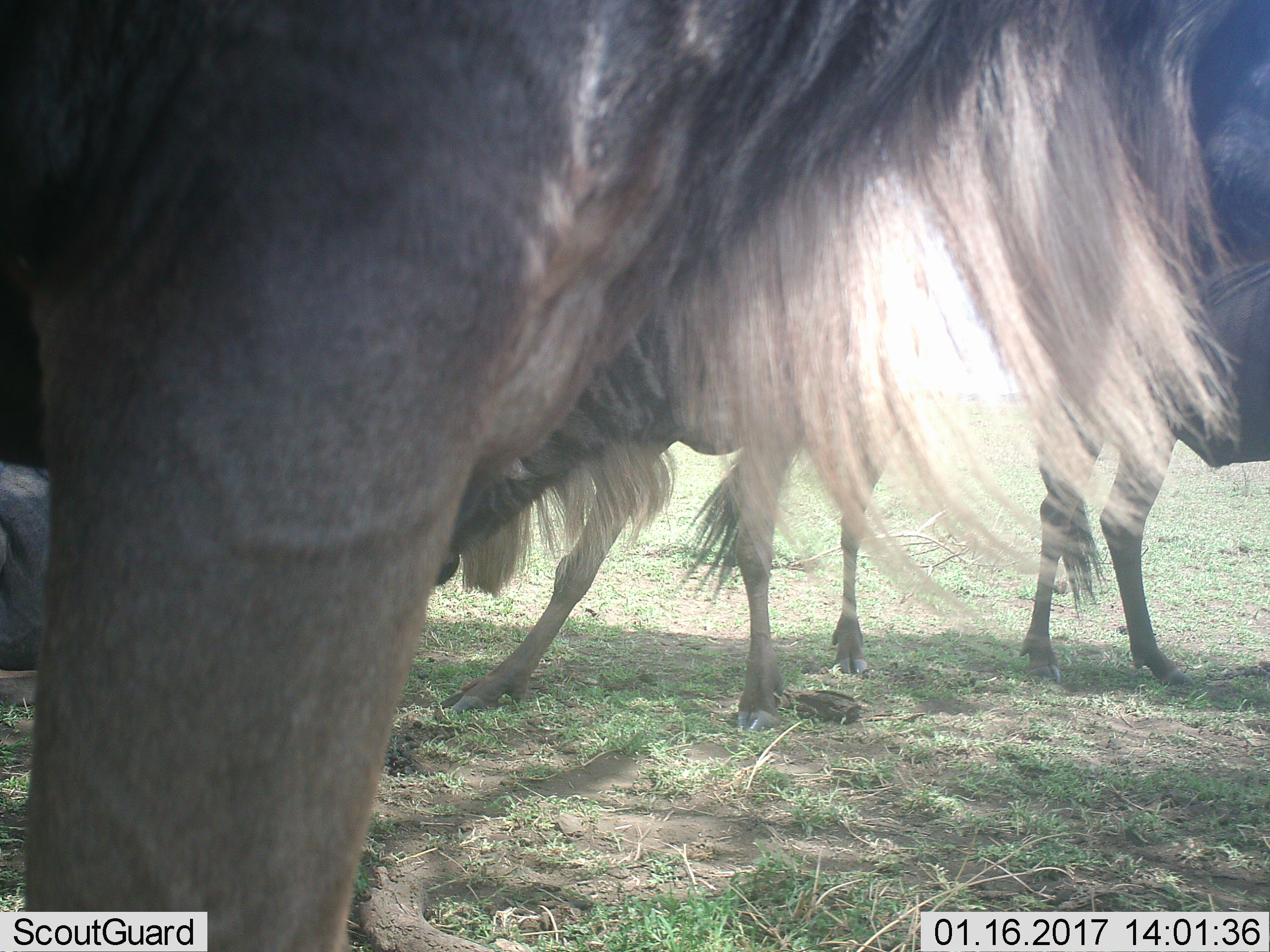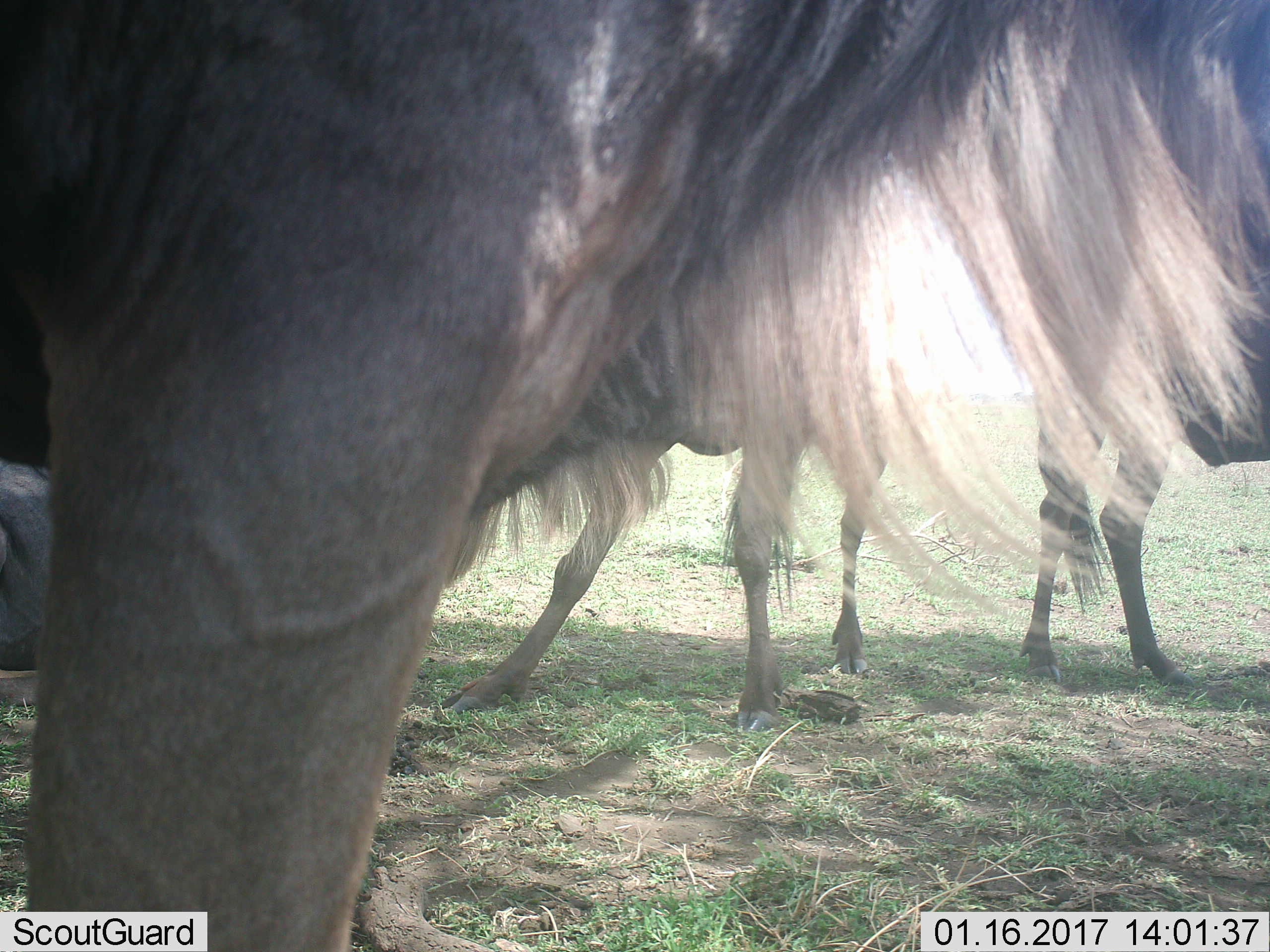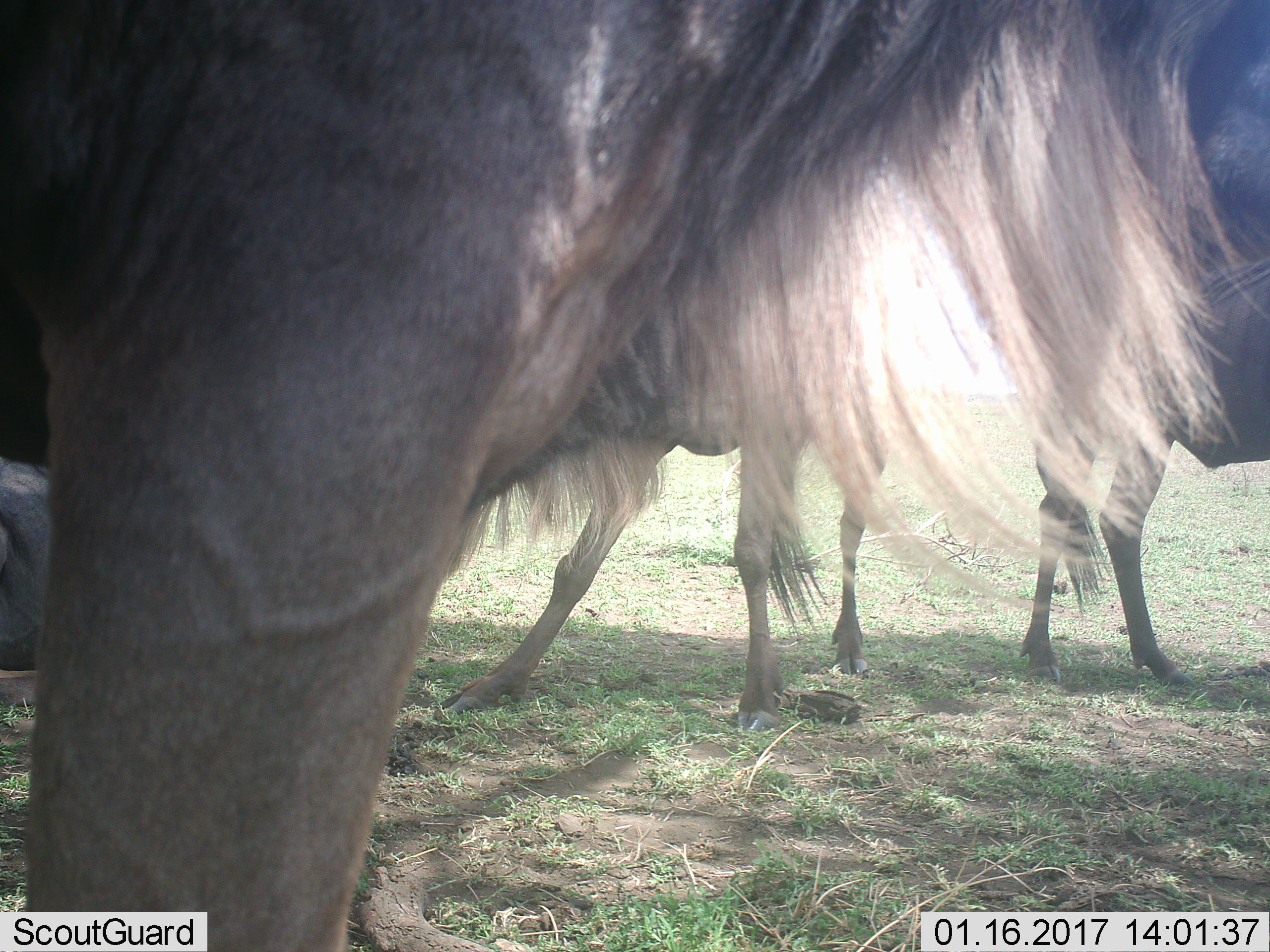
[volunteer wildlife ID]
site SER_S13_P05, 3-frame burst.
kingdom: Animalia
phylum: Chordata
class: Mammalia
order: Artiodactyla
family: Bovidae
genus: Connochaetes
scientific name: Connochaetes taurinus taurinus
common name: blue wildebeest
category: wildebeestblue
Wildebeestblue (blue wildebeest) (Connochaetes taurinus taurinus), count 4. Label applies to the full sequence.